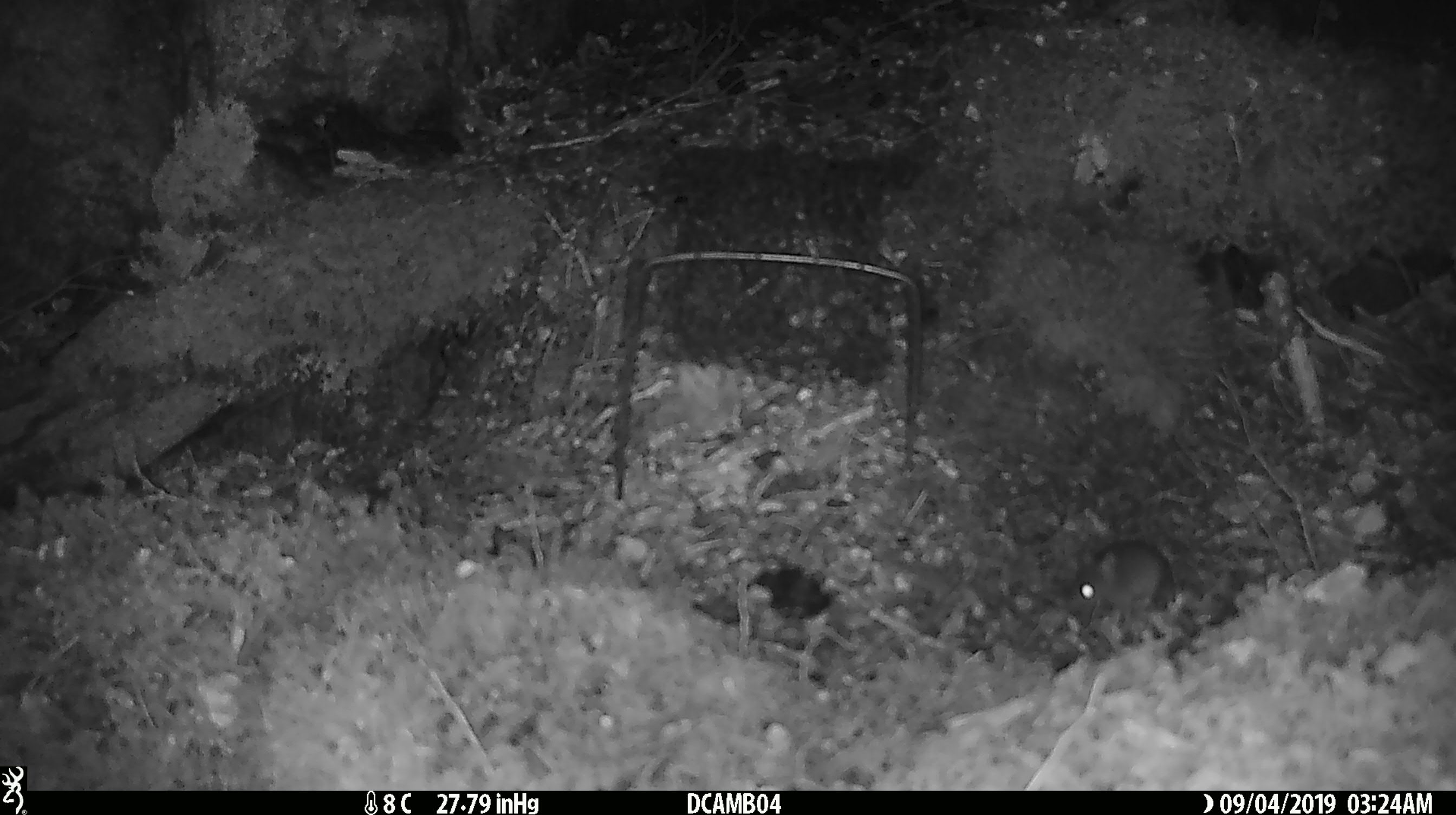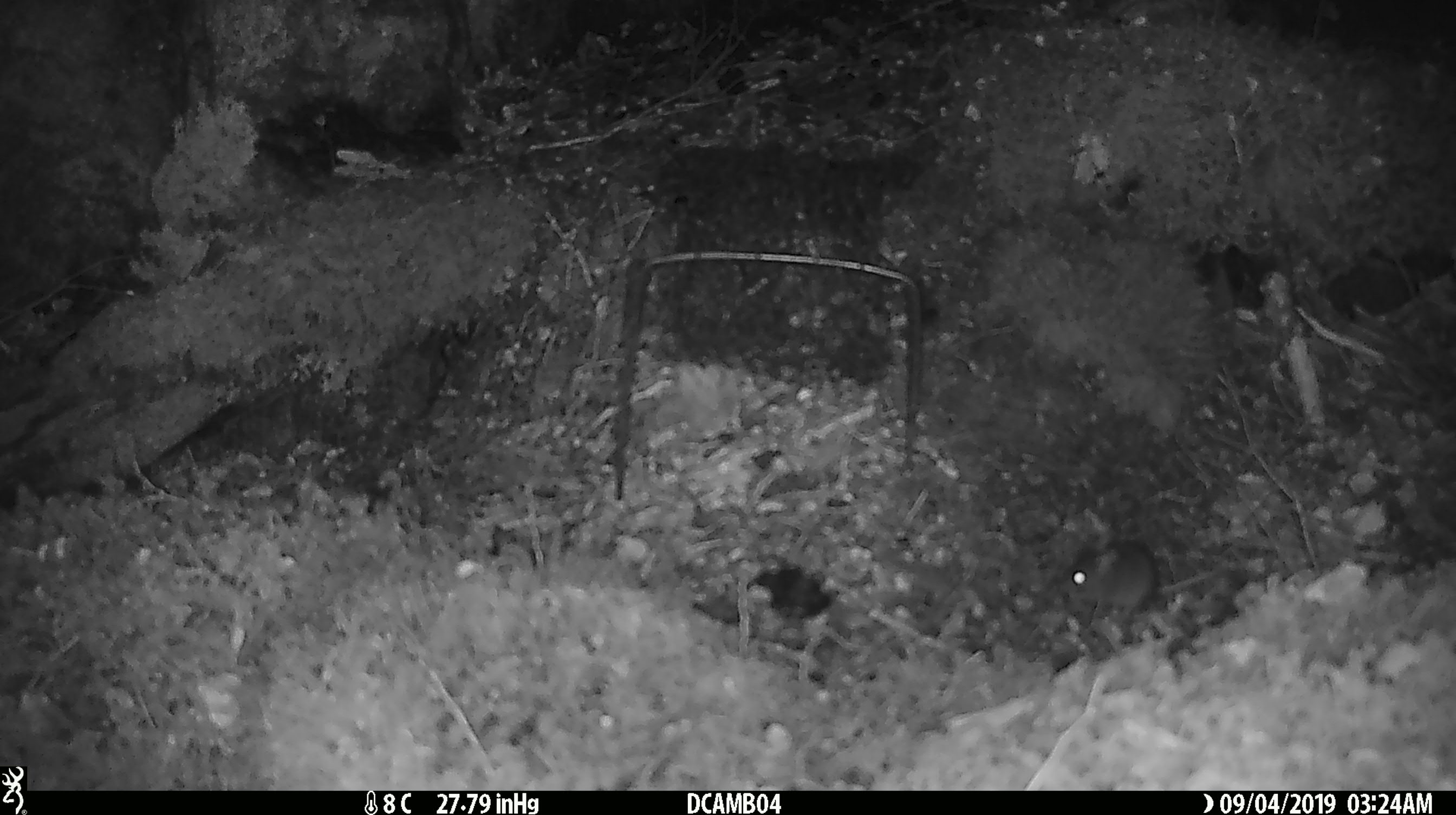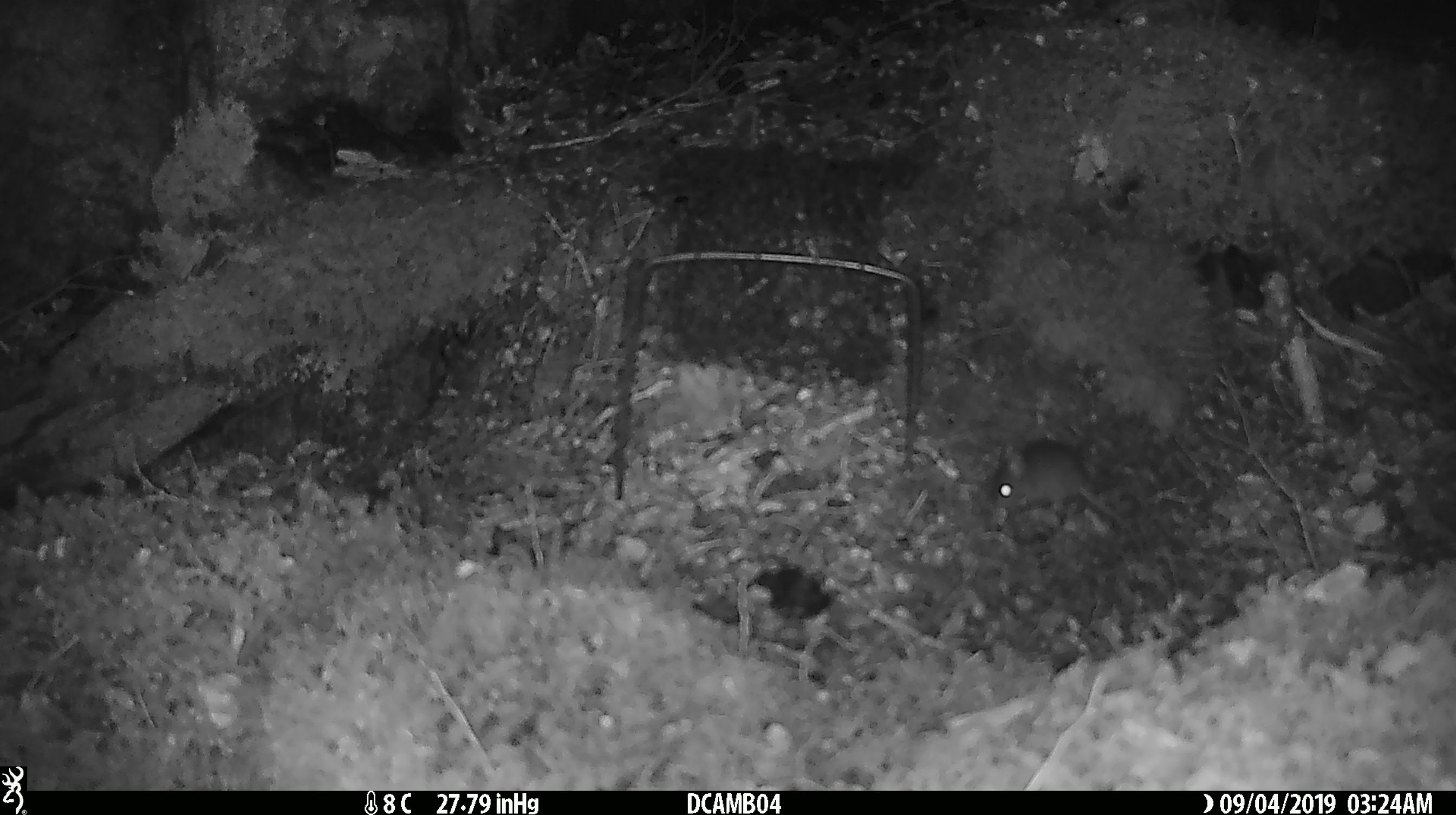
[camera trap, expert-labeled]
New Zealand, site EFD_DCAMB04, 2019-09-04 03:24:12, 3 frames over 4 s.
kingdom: Animalia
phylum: Chordata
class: Mammalia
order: Rodentia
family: Muridae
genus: Mus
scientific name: Mus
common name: mouse